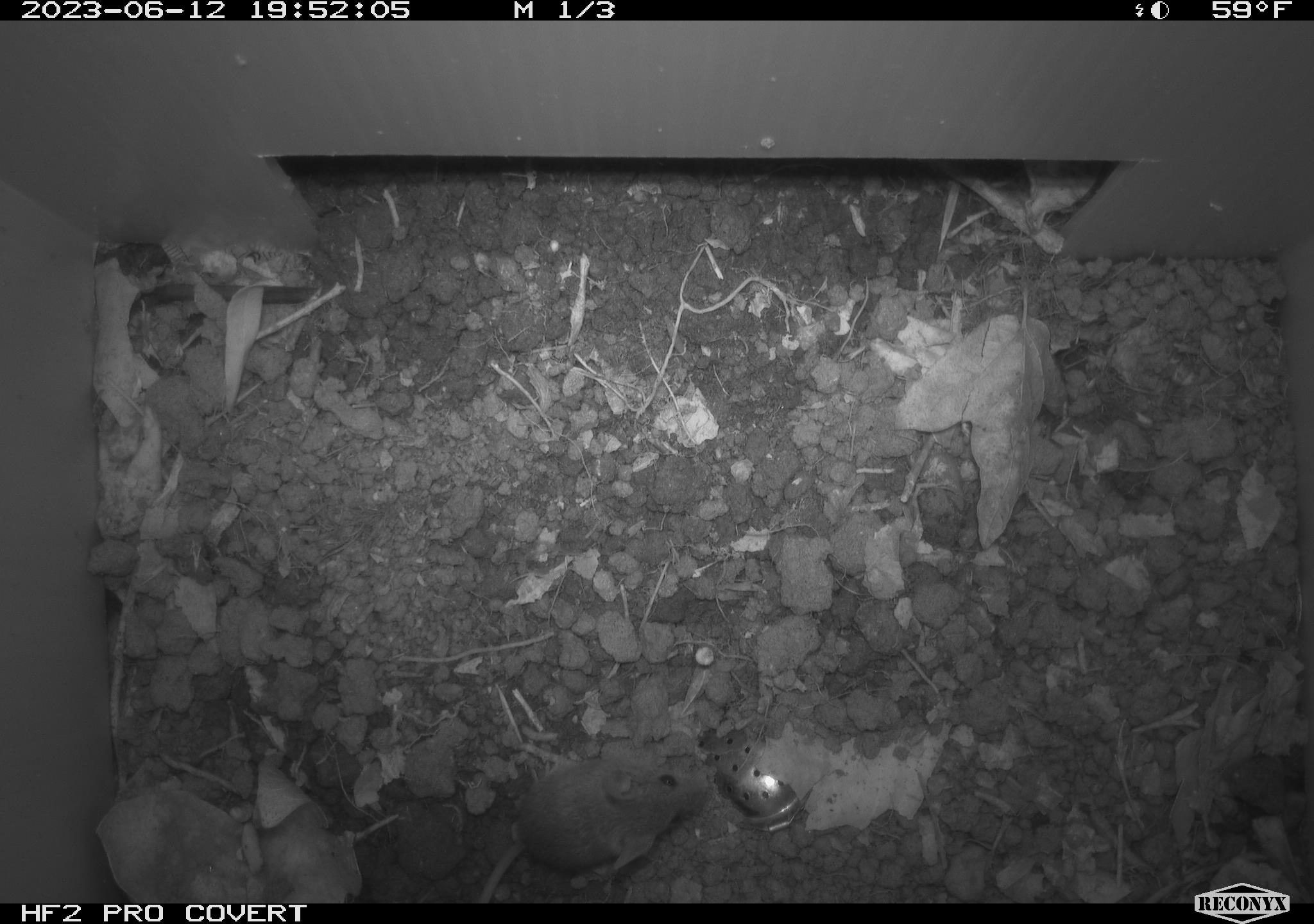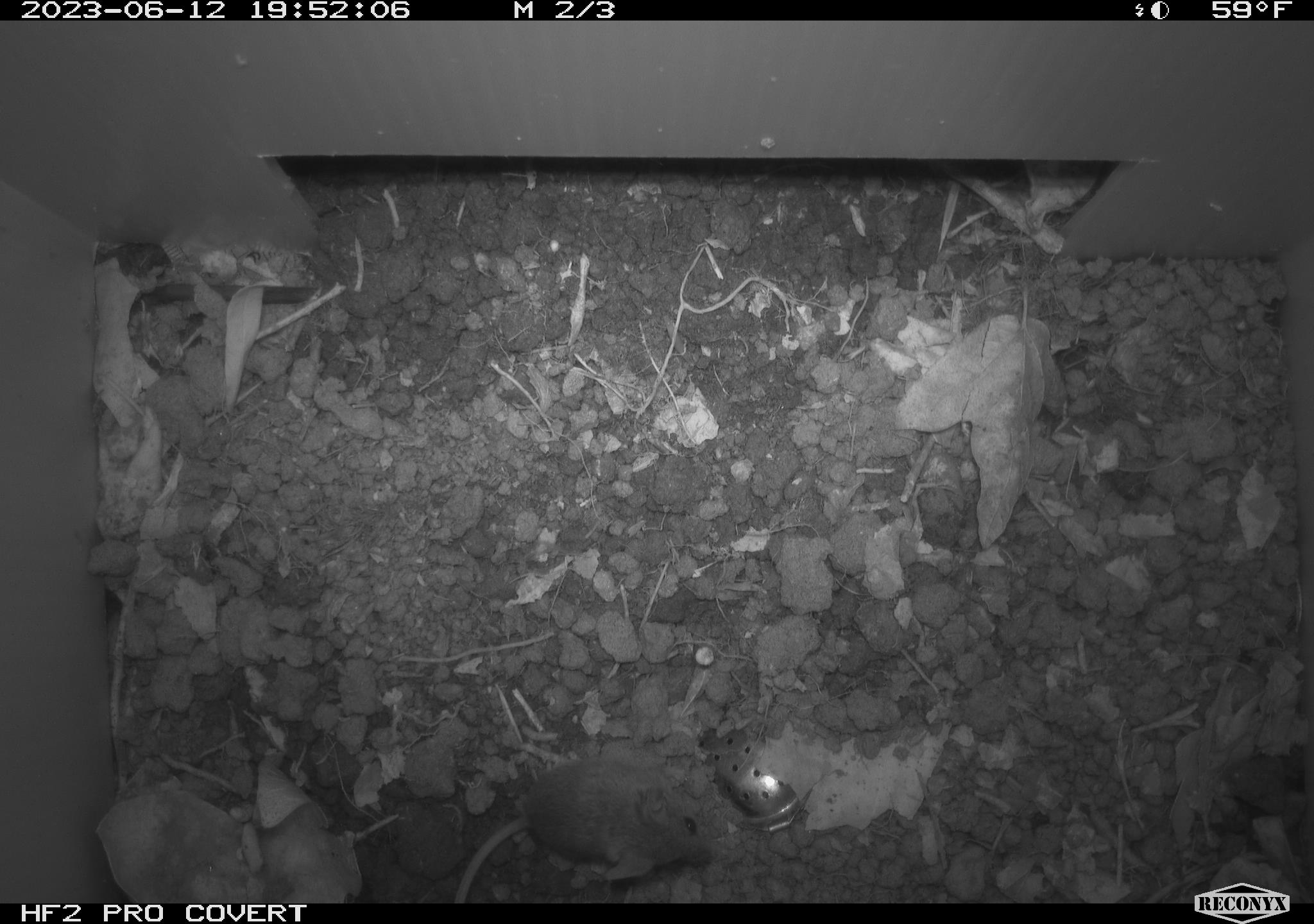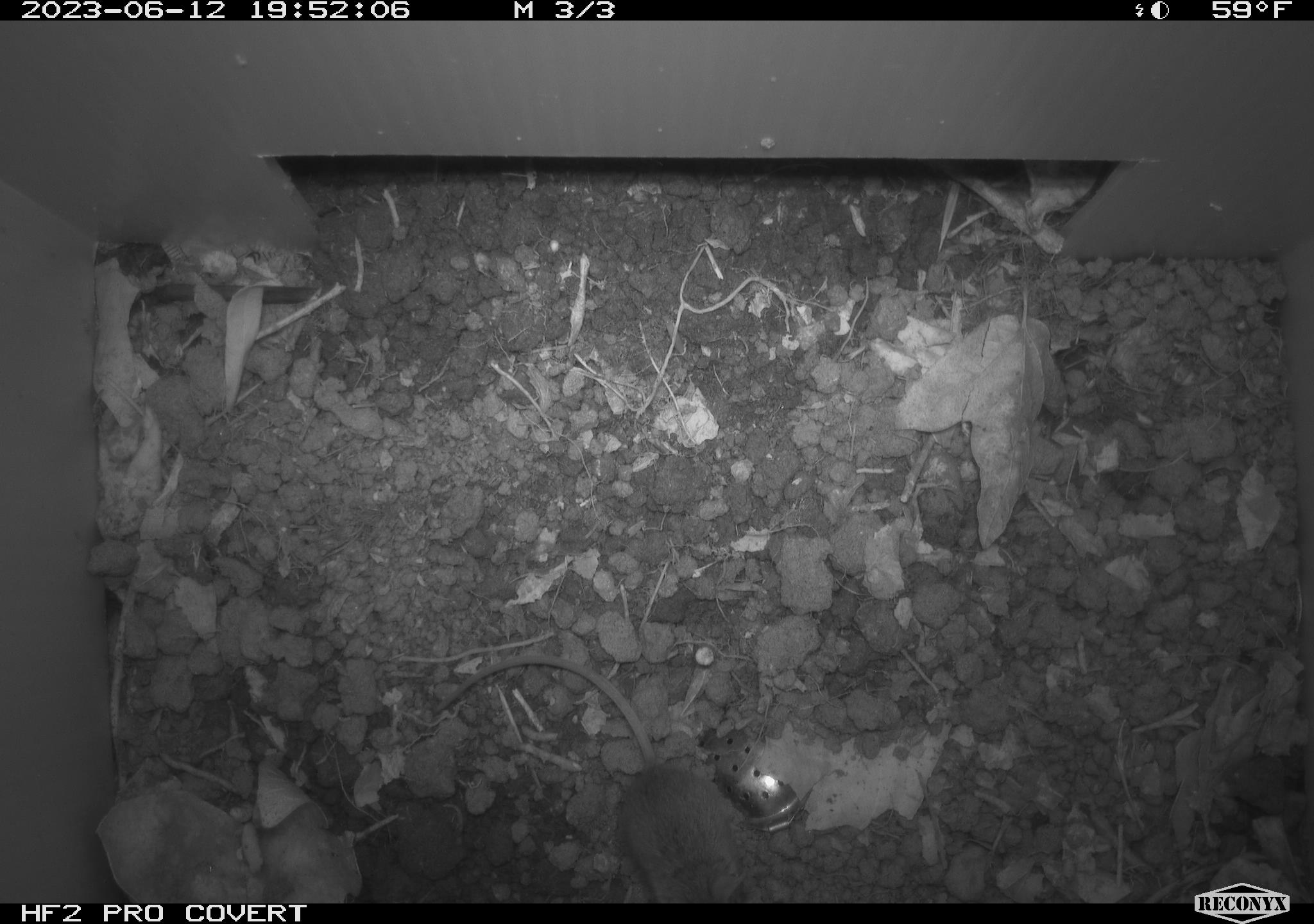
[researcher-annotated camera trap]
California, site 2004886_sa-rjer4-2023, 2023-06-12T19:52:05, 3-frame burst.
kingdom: Animalia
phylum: Chordata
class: Mammalia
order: Rodentia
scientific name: Rodentia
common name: mouse species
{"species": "mouse species (Rodentia)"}